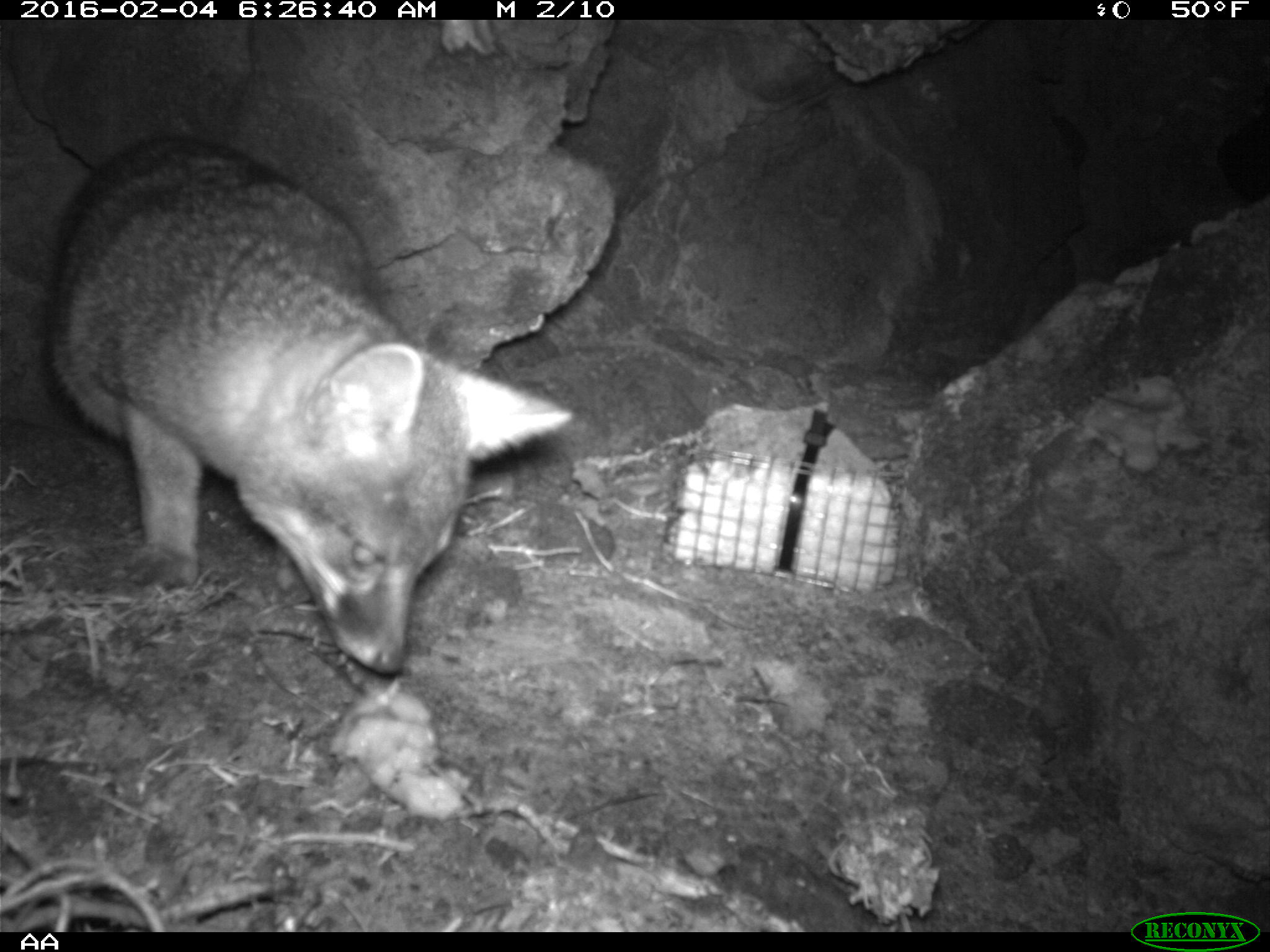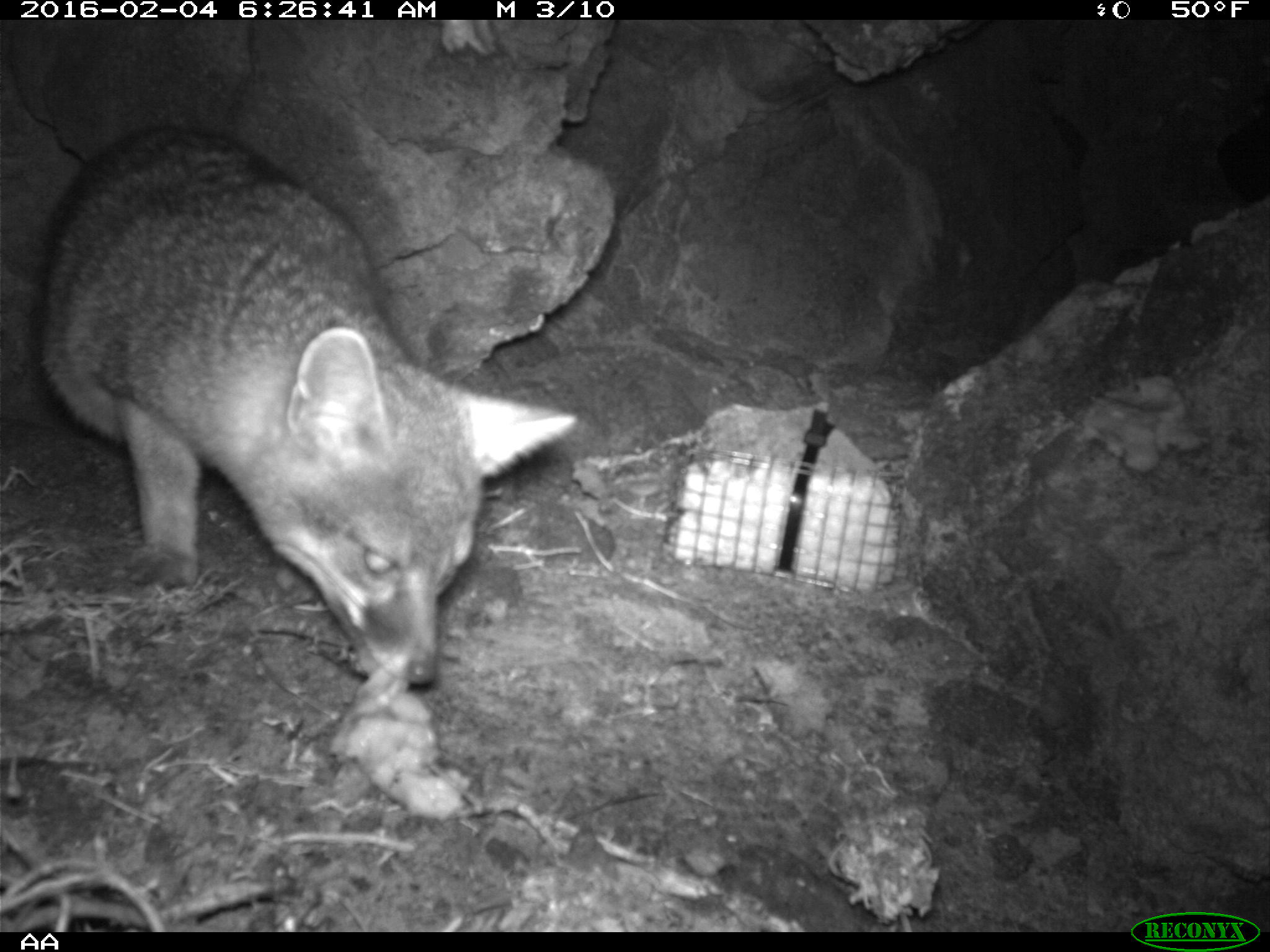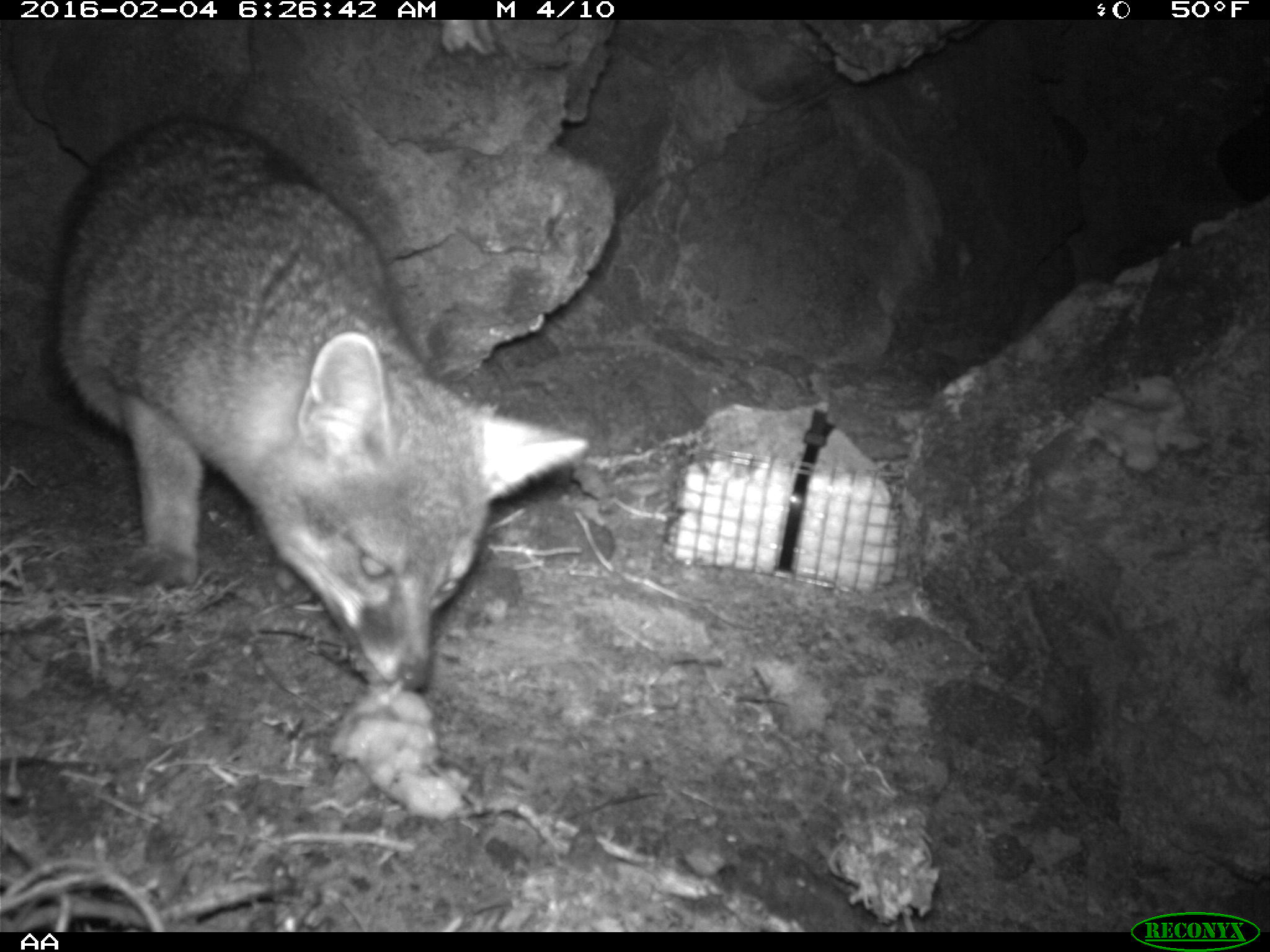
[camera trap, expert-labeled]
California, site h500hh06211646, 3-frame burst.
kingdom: Animalia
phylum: Chordata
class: Mammalia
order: Carnivora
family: Canidae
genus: Urocyon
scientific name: Urocyon littoralis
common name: island fox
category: fox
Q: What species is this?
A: Fox (island fox) (Urocyon littoralis).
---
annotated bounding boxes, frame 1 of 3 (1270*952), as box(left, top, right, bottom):
fox: box(0, 138, 579, 675)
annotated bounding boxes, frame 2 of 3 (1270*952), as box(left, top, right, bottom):
fox: box(32, 123, 578, 689)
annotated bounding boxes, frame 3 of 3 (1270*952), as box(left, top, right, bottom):
fox: box(50, 113, 588, 692)